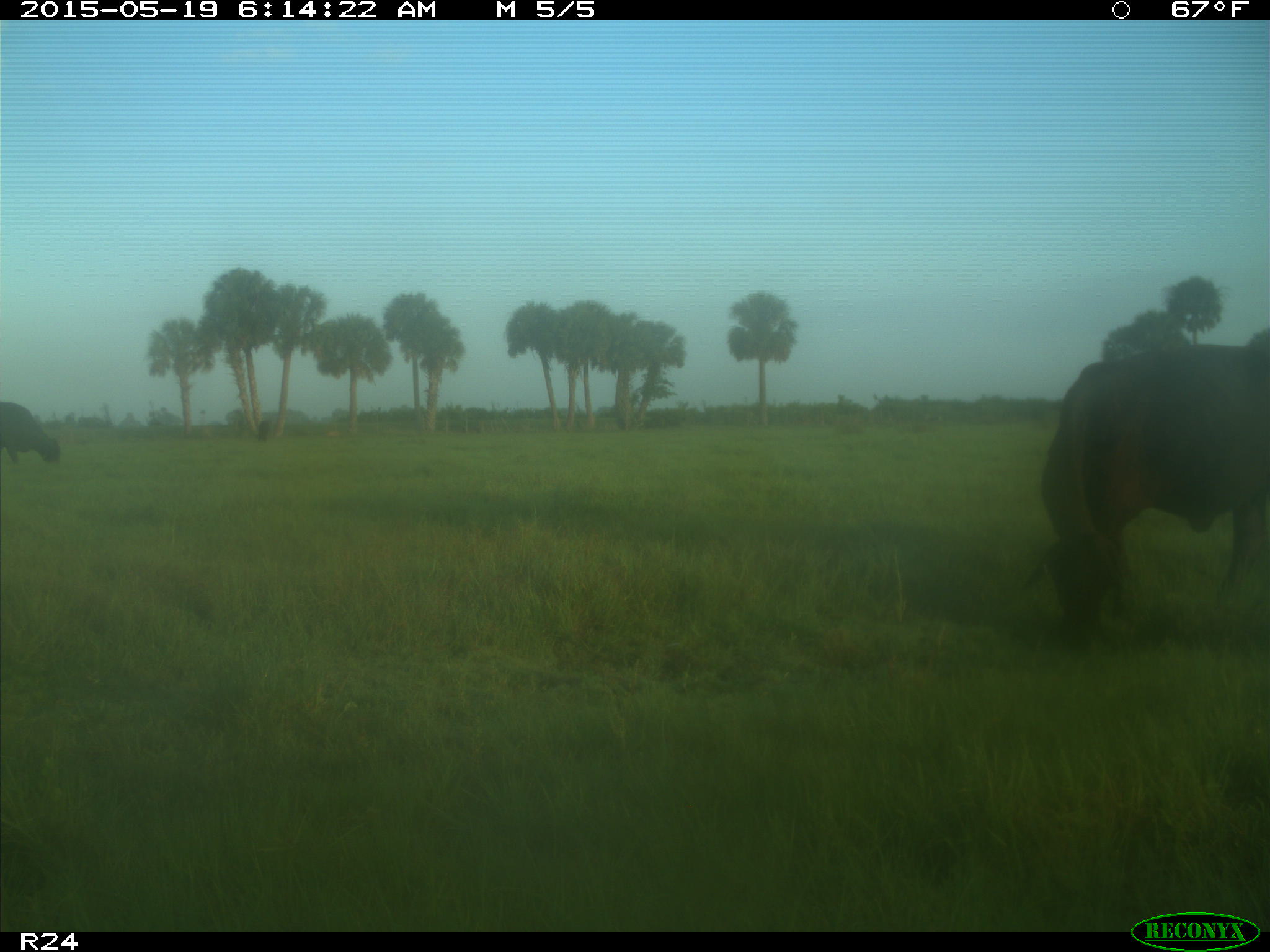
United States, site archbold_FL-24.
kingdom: Animalia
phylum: Chordata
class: Mammalia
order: Artiodactyla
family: Bovidae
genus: Bos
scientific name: Bos taurus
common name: domestic cow